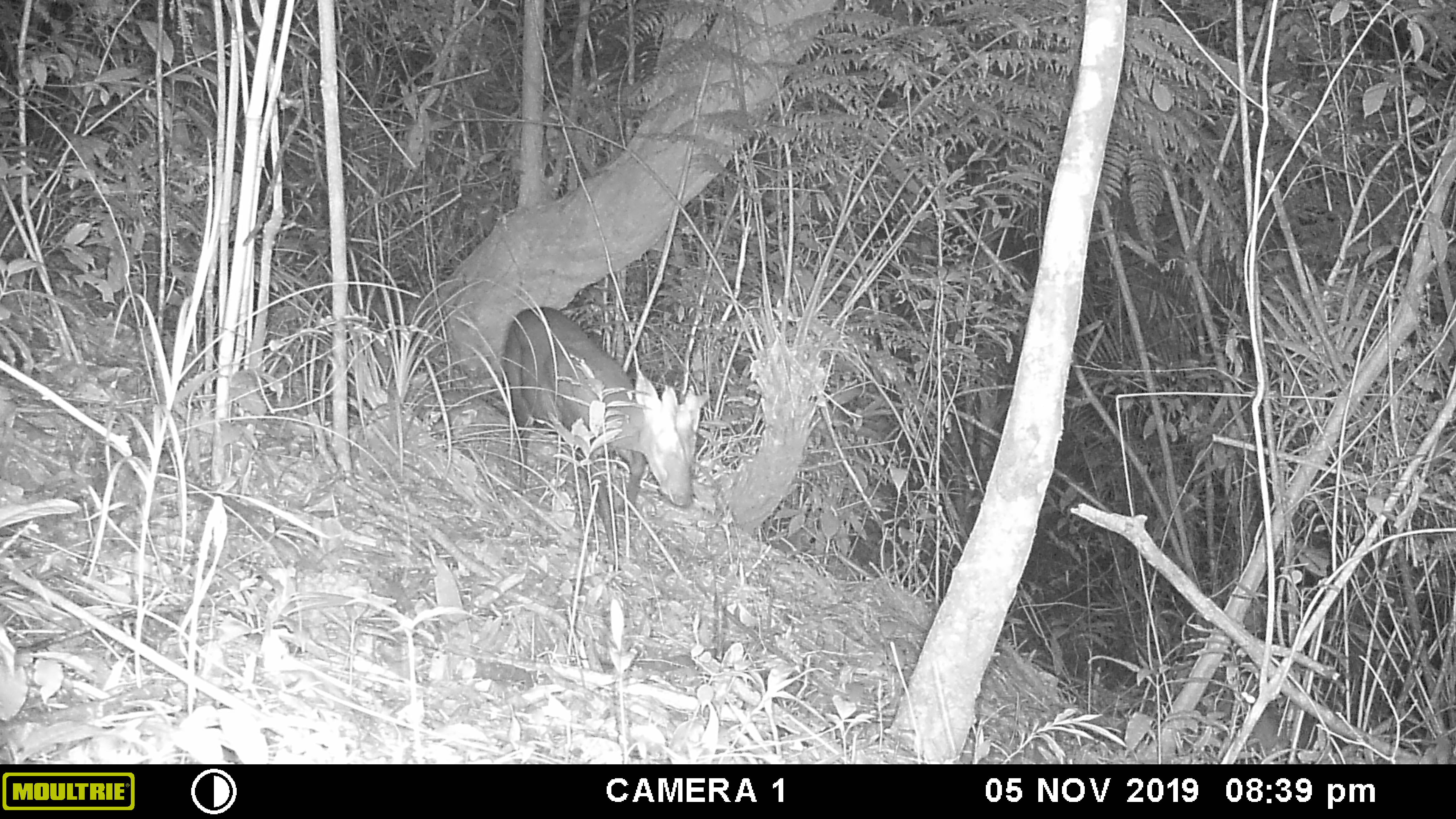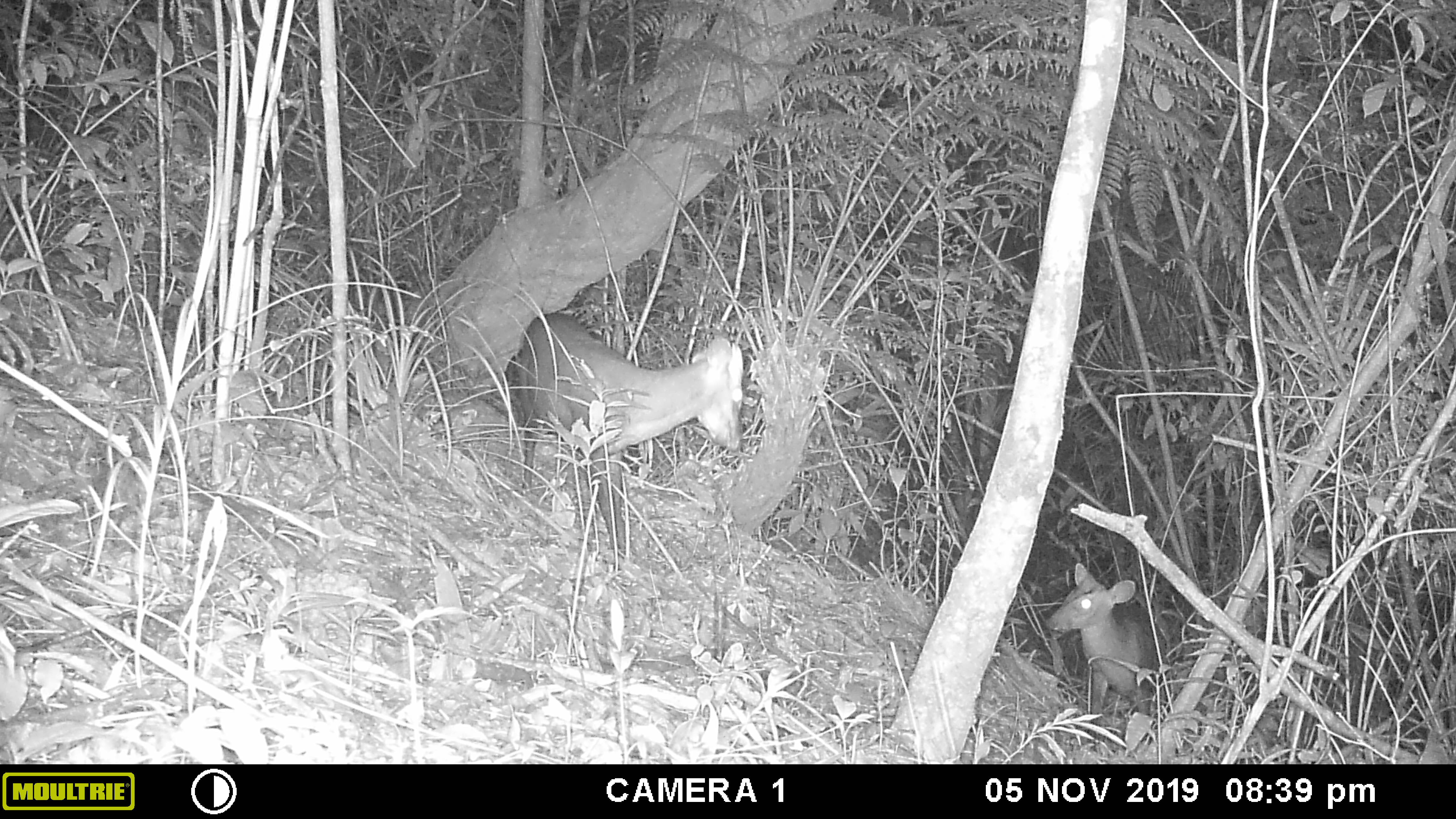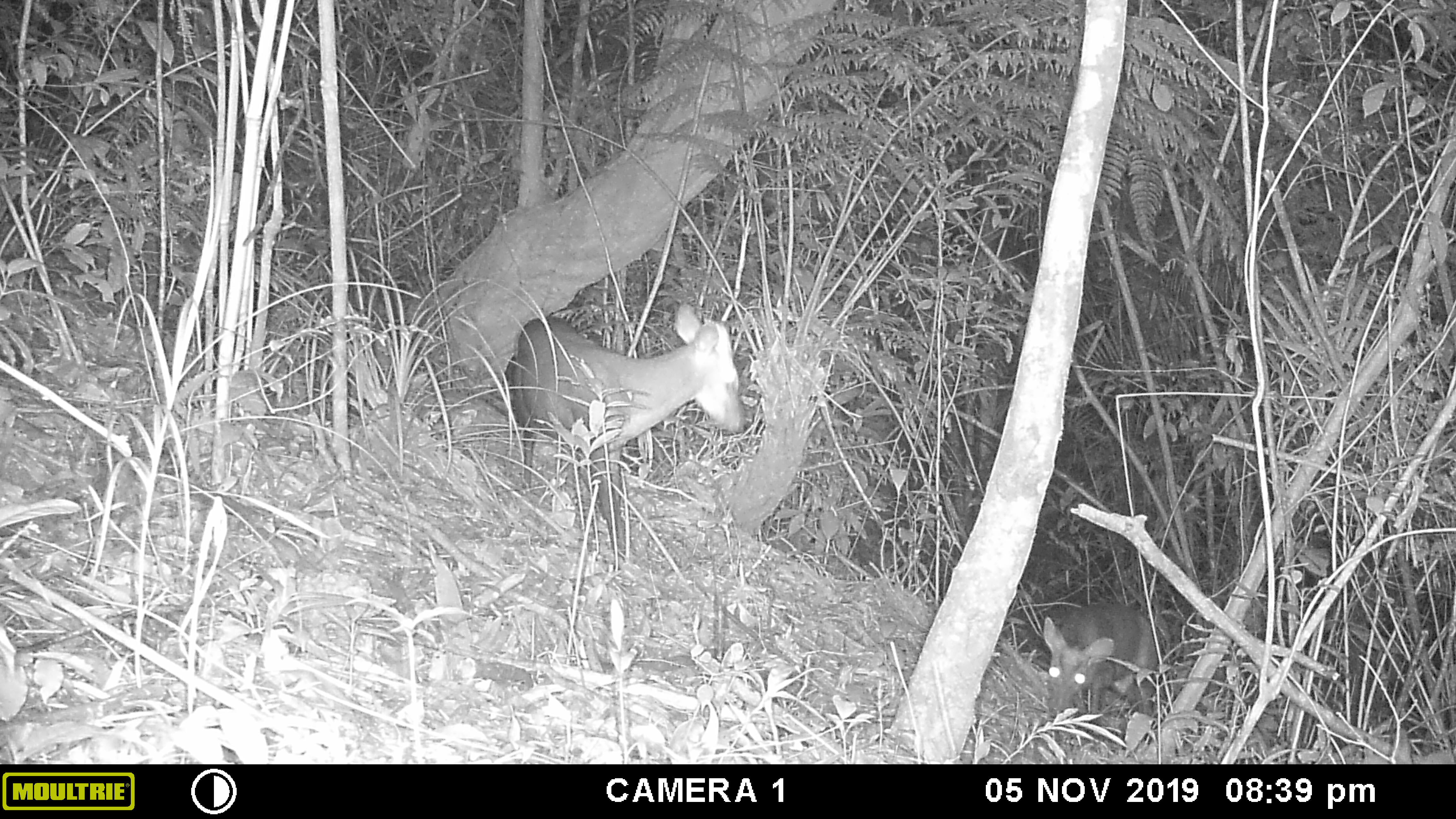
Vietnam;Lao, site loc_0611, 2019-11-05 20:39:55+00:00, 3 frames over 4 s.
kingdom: Animalia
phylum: Chordata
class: Mammalia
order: Artiodactyla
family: Cervidae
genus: Muntiacus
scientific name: Muntiacus rooseveltorum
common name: roosevelt's muntjac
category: roosevelts muntjac group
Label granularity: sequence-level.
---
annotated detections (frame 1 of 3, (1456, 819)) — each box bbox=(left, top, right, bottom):
roosevelts muntjac group: bbox=(501, 304, 712, 571)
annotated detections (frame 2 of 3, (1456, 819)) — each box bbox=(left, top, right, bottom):
roosevelts muntjac group: bbox=(512, 311, 744, 550); bbox=(1043, 560, 1174, 724)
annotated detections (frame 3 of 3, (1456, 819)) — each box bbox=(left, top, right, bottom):
roosevelts muntjac group: bbox=(503, 301, 745, 559); bbox=(1040, 601, 1160, 719)